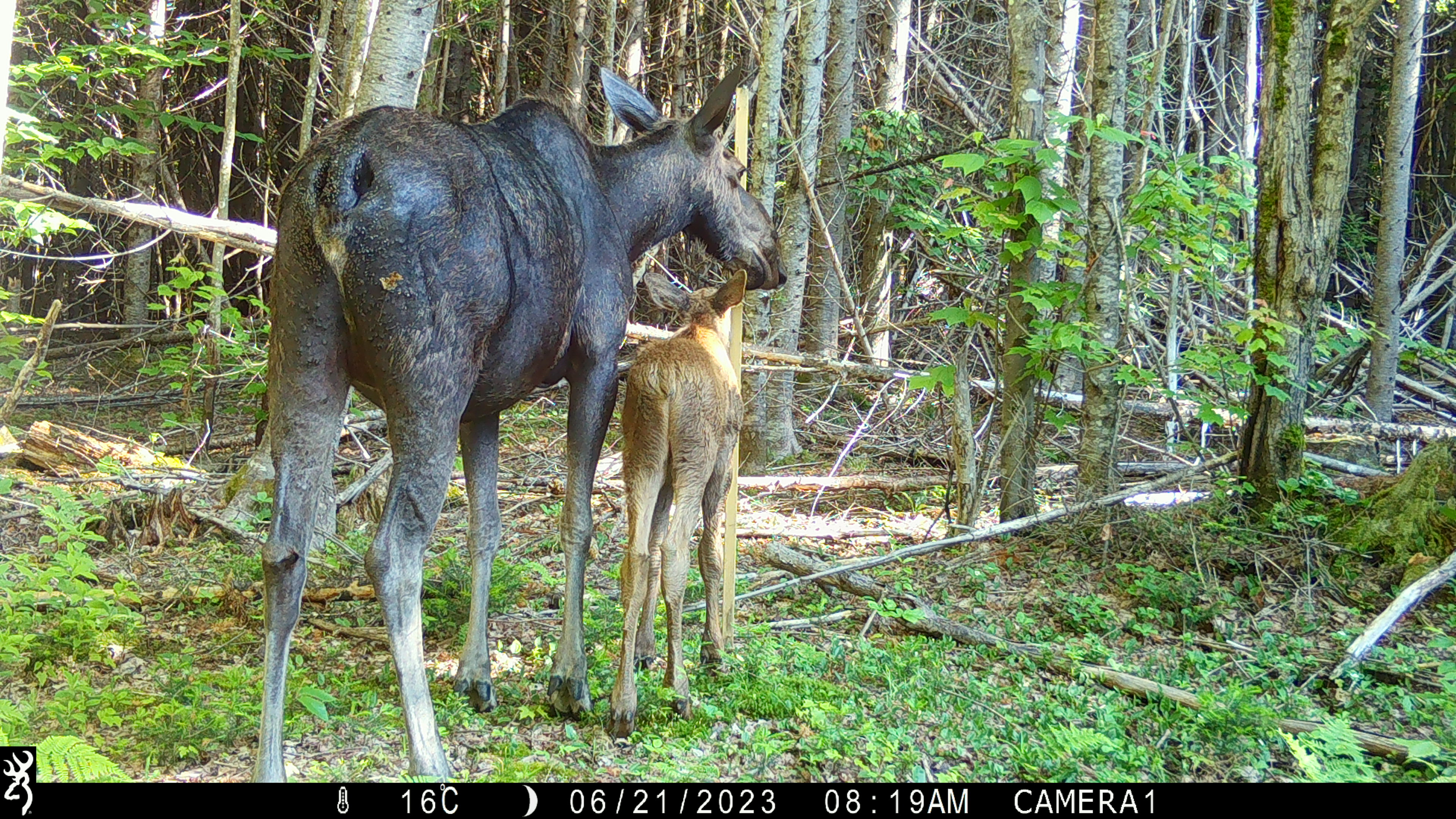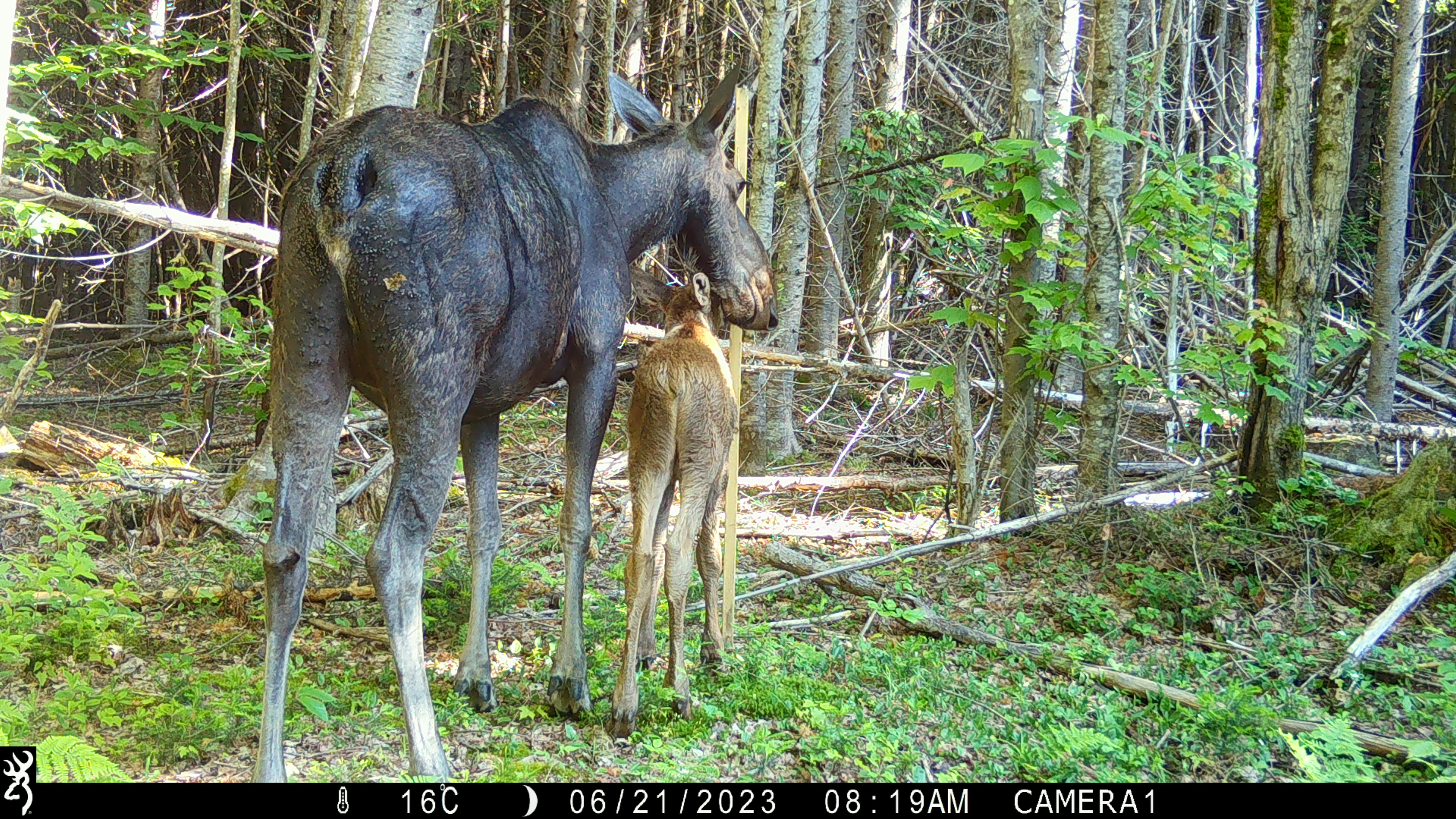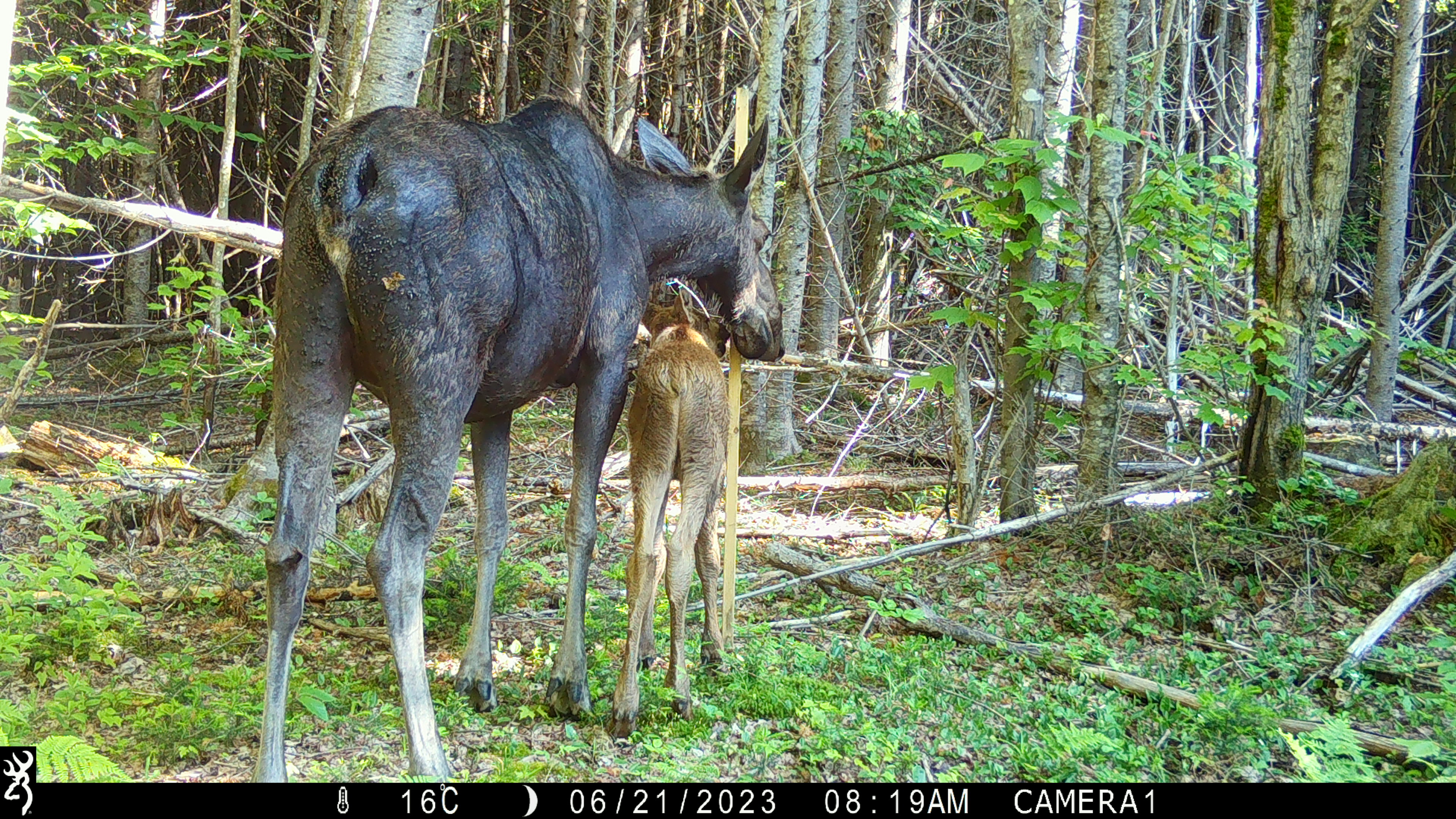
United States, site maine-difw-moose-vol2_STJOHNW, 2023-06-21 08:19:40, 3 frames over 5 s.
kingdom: Animalia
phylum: Chordata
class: Mammalia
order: Artiodactyla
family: Cervidae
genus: Alces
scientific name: Alces alces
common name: moose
Moose (Alces alces).